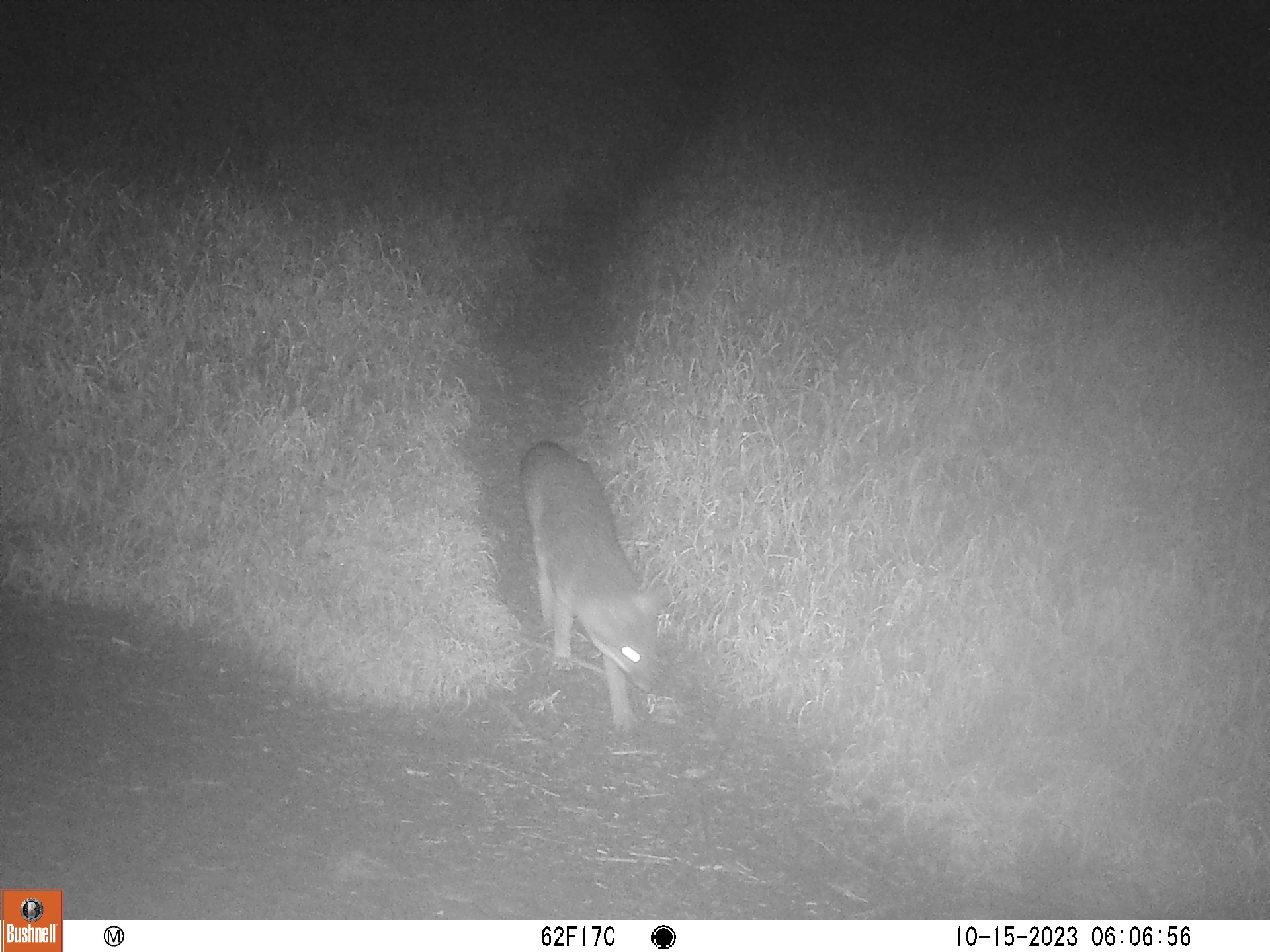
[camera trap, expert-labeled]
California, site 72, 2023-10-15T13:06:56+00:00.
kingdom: Animalia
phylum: Chordata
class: Mammalia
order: Carnivora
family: Canidae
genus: Urocyon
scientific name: Urocyon cinereoargenteus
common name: gray fox